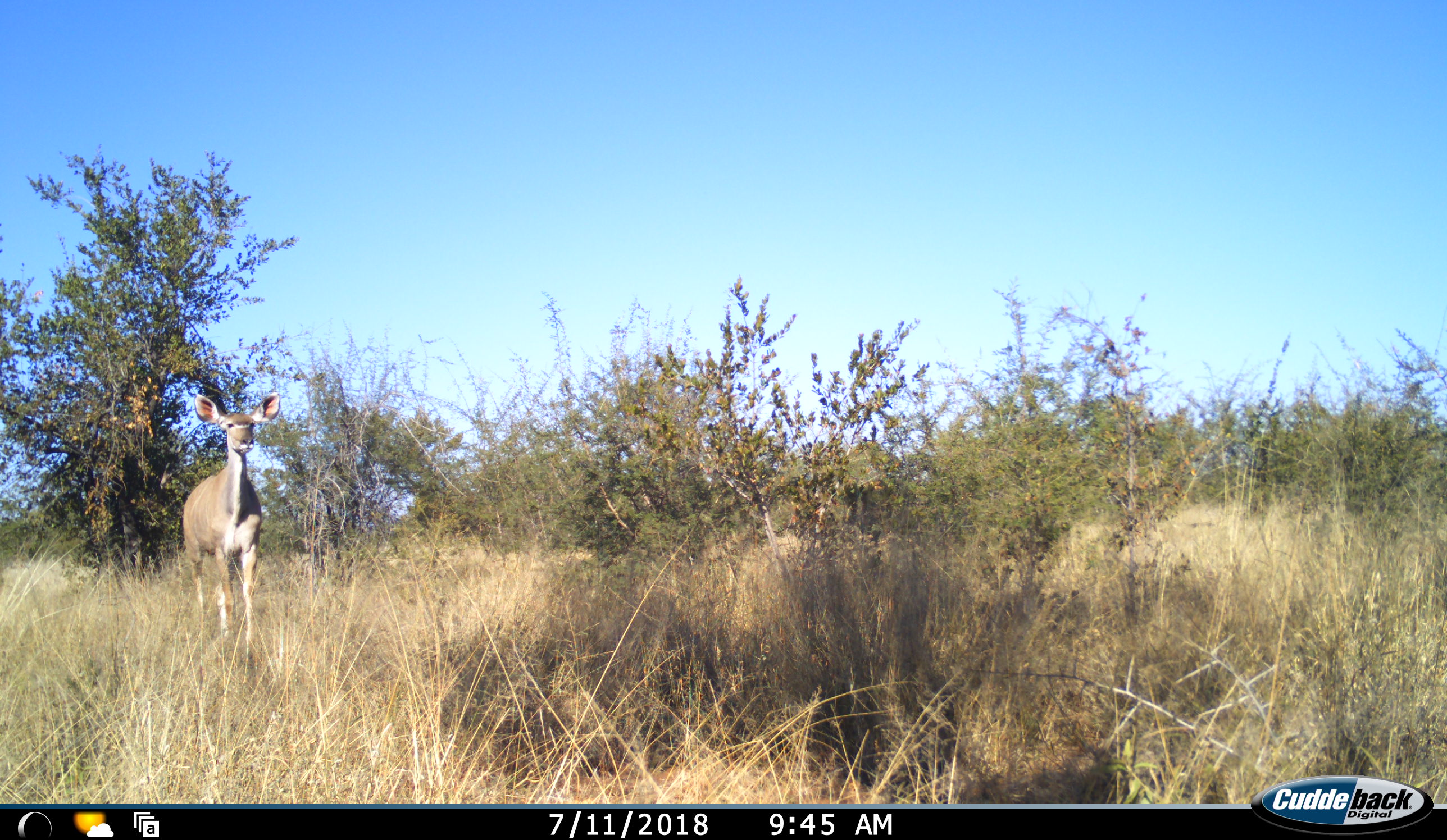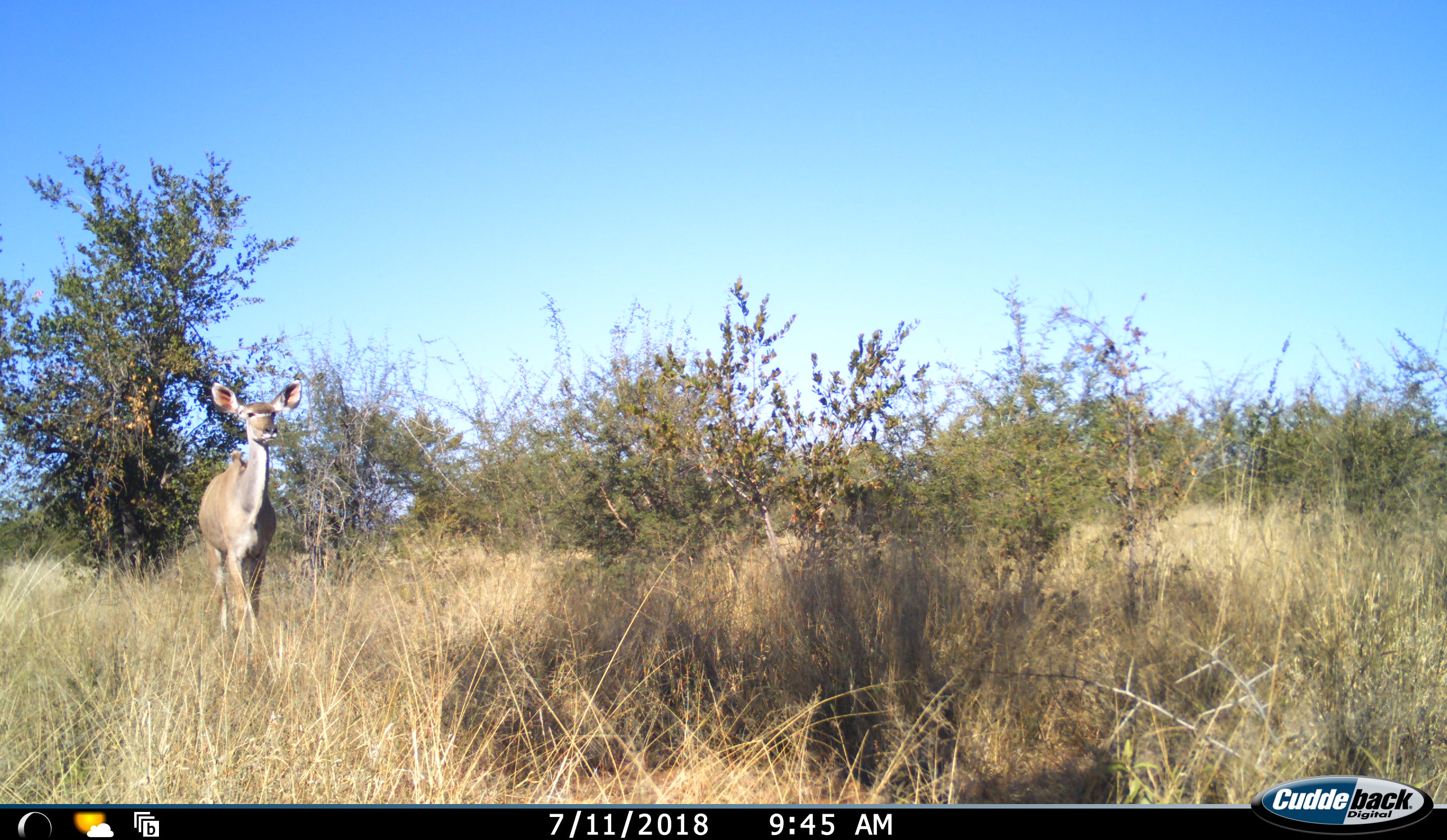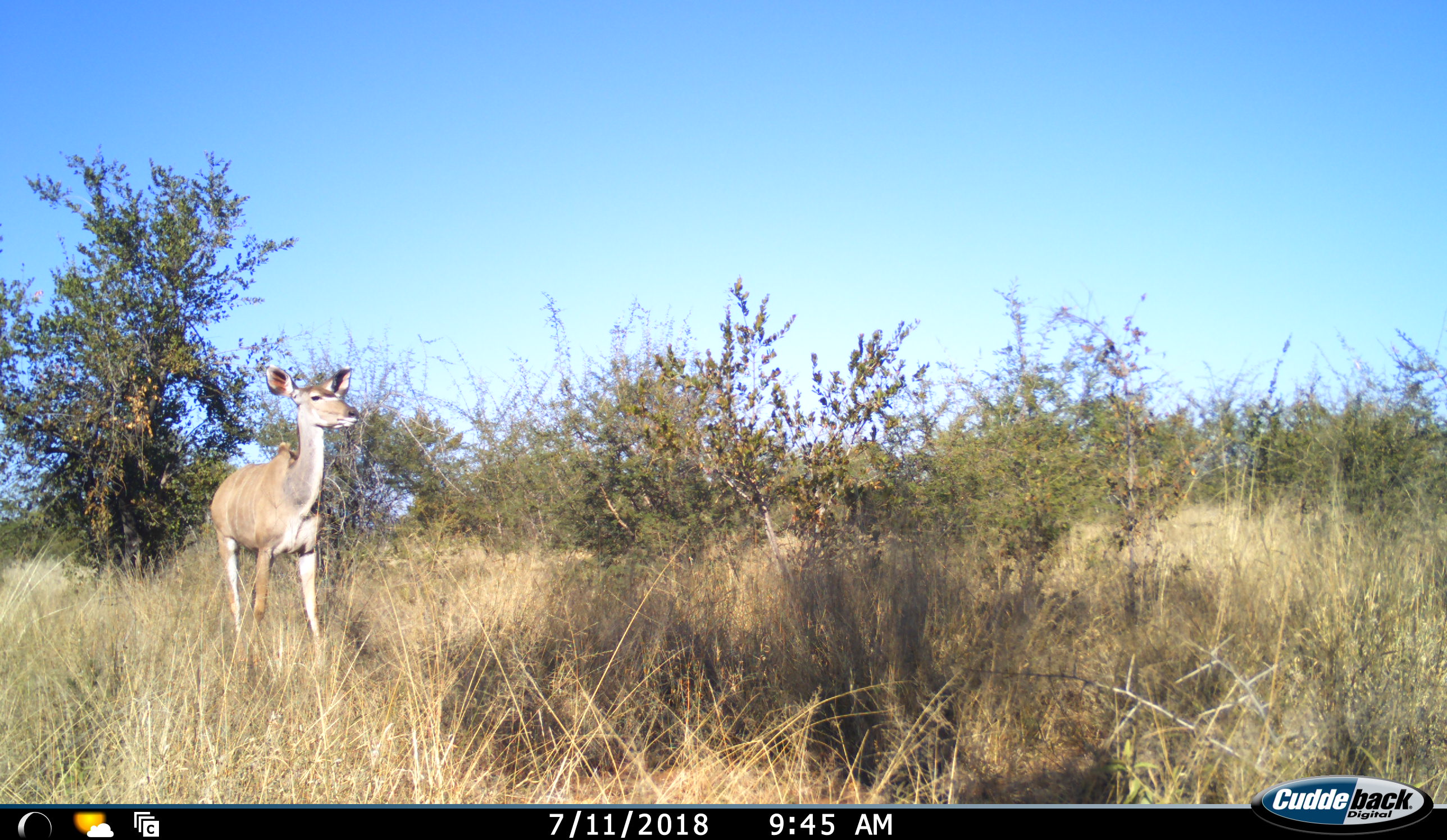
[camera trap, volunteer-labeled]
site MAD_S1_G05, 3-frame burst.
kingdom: Animalia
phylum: Chordata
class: Mammalia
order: Artiodactyla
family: Bovidae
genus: Tragelaphus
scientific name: Tragelaphus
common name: kudu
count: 1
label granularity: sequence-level